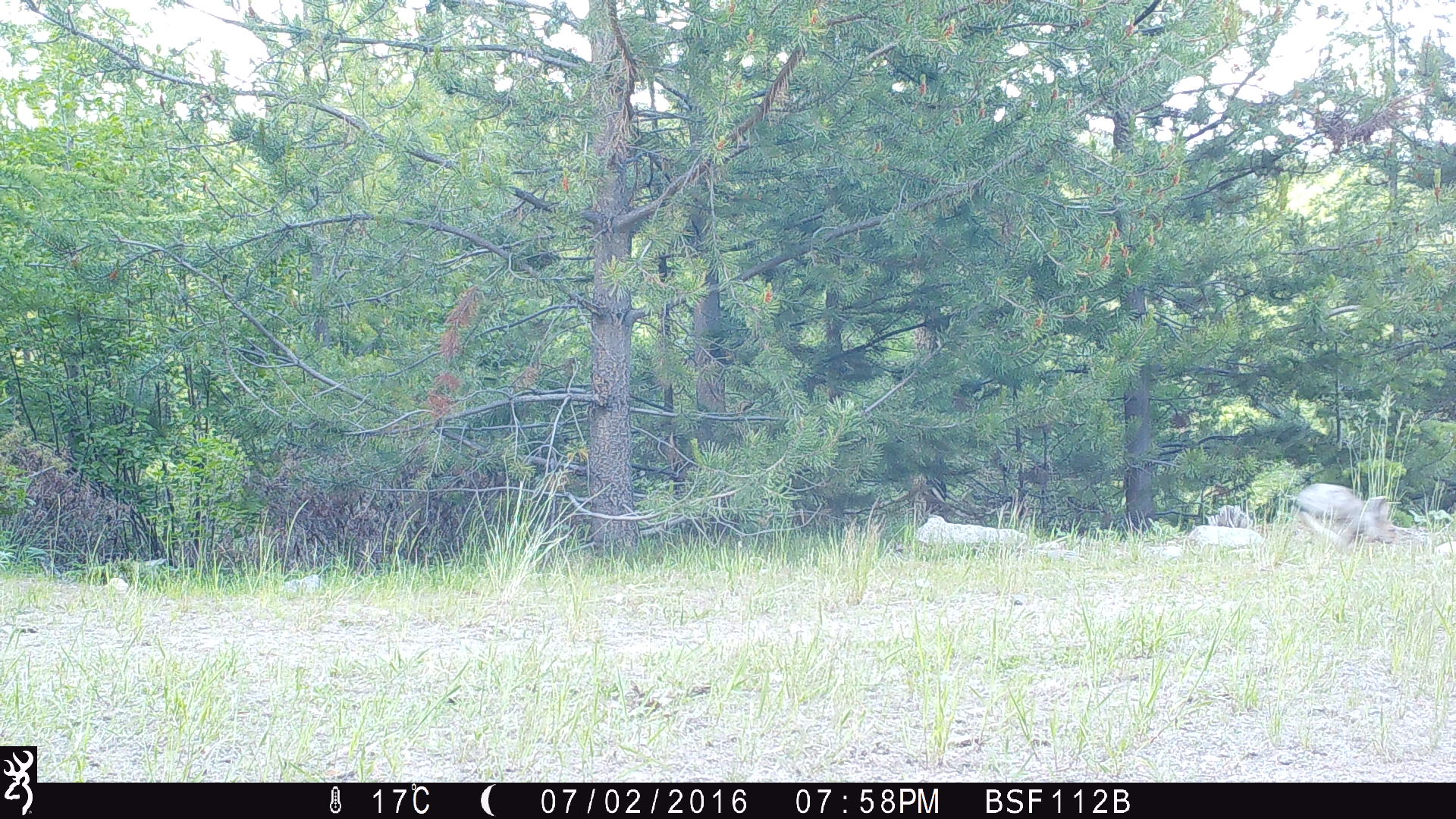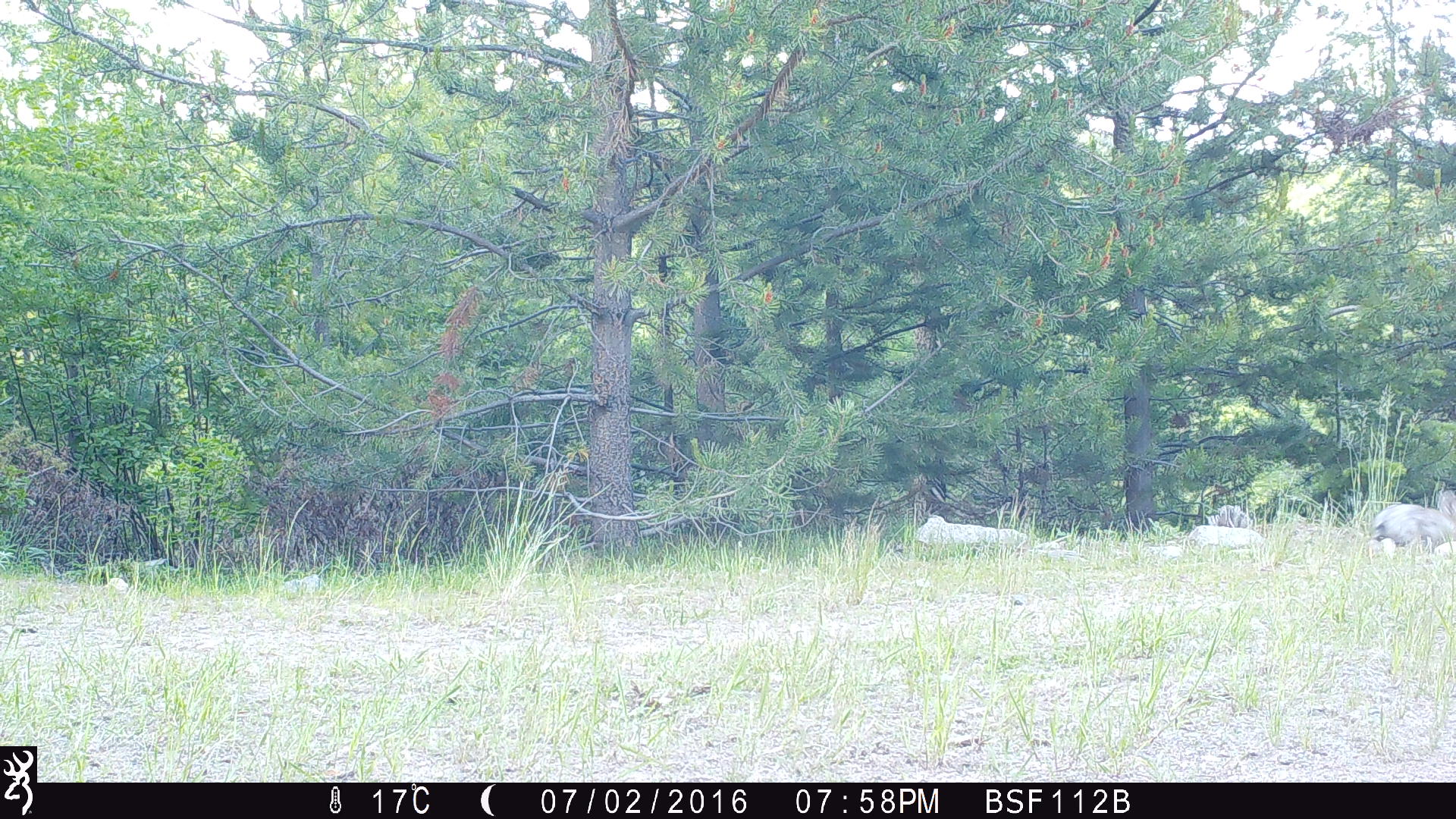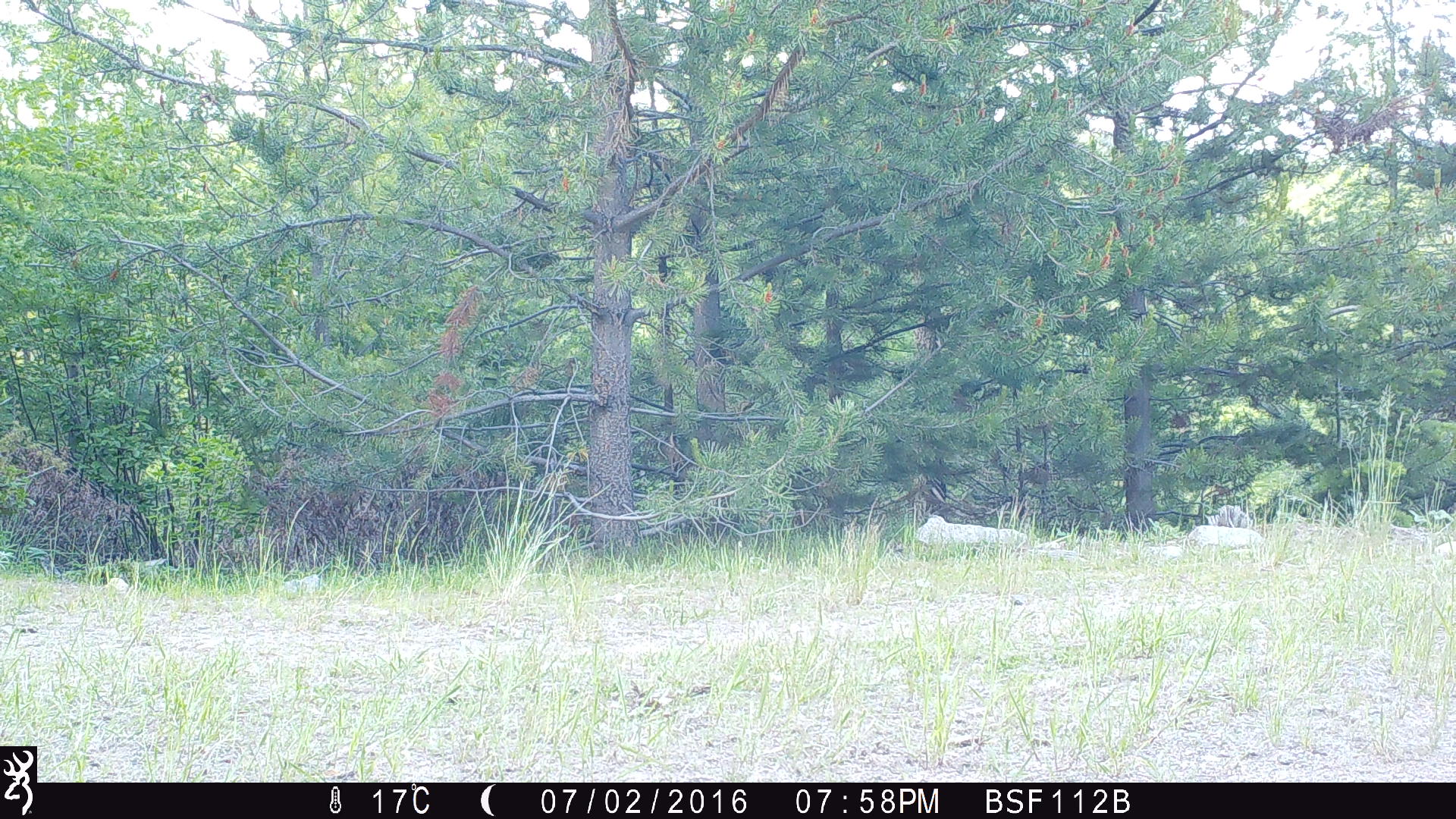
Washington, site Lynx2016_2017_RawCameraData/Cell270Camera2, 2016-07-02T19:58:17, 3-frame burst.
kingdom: Animalia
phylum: Chordata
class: Mammalia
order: Lagomorpha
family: Leporidae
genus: Lepus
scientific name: Lepus americanus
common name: snowshoe hare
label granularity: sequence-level